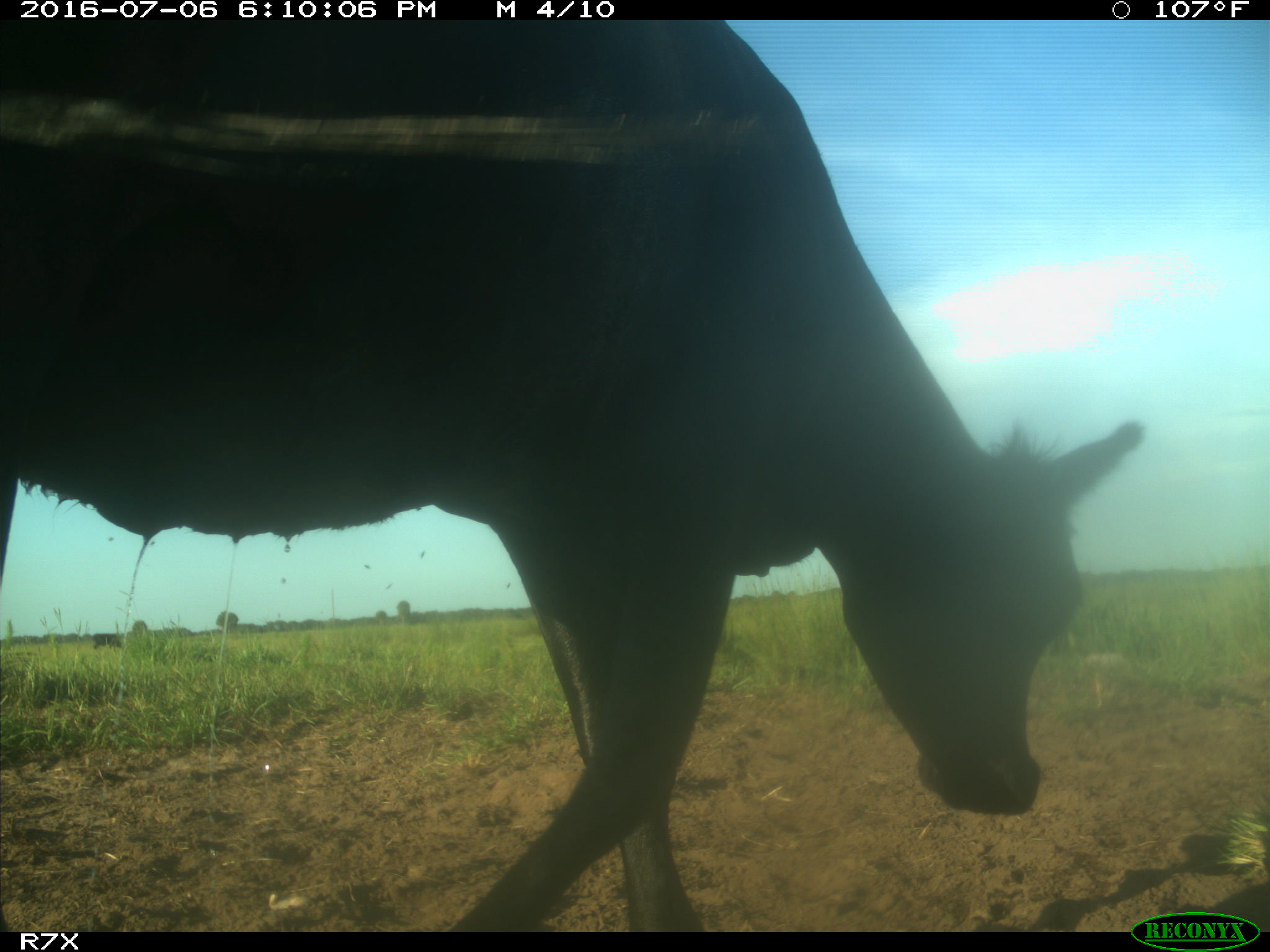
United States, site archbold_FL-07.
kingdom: Animalia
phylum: Chordata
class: Mammalia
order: Artiodactyla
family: Bovidae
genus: Bos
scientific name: Bos taurus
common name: domestic cow